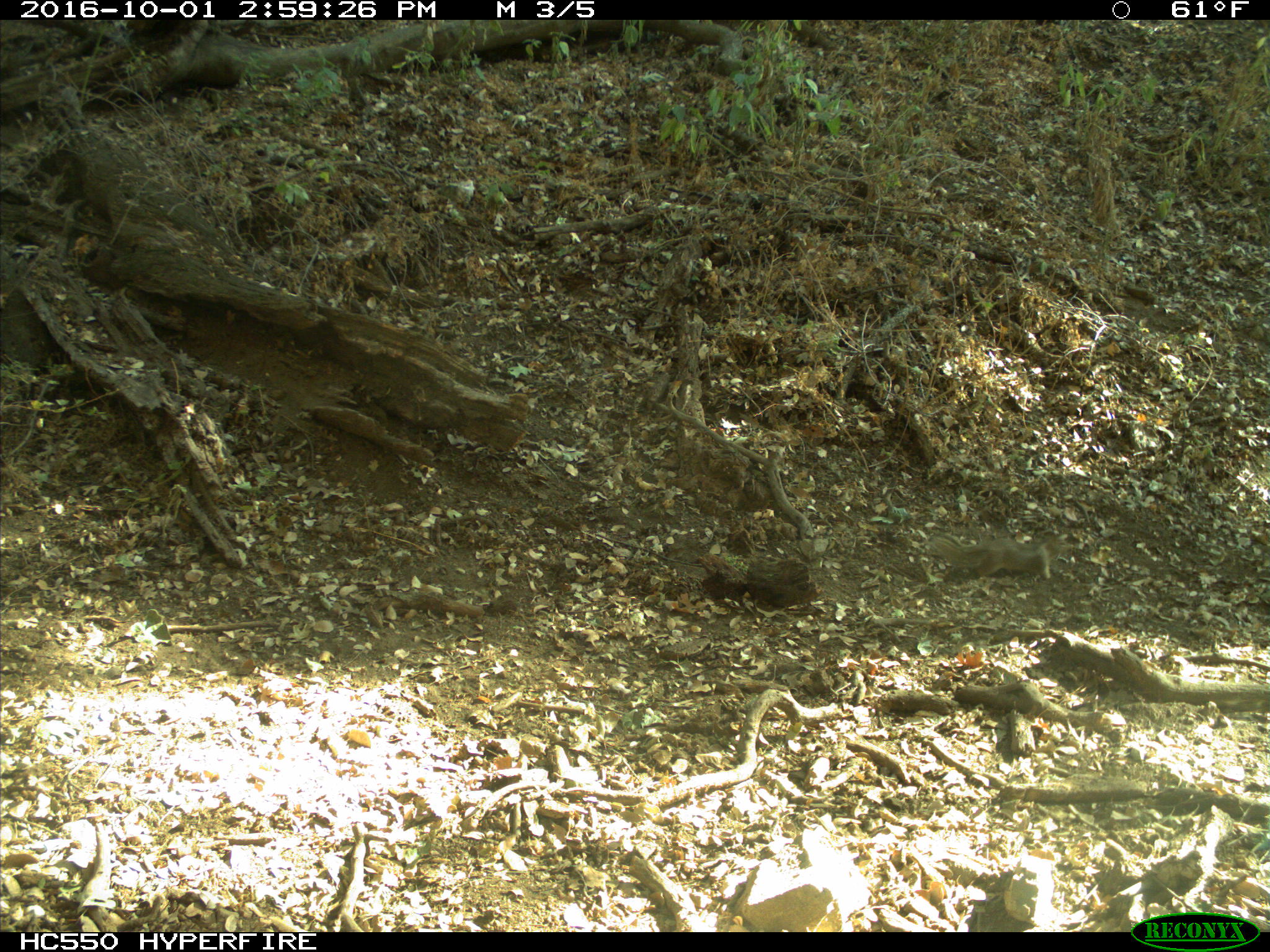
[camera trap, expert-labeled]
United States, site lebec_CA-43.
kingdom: Animalia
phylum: Chordata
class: Mammalia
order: Rodentia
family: Sciuridae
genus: Otospermophilus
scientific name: Otospermophilus beecheyi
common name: california ground squirrel